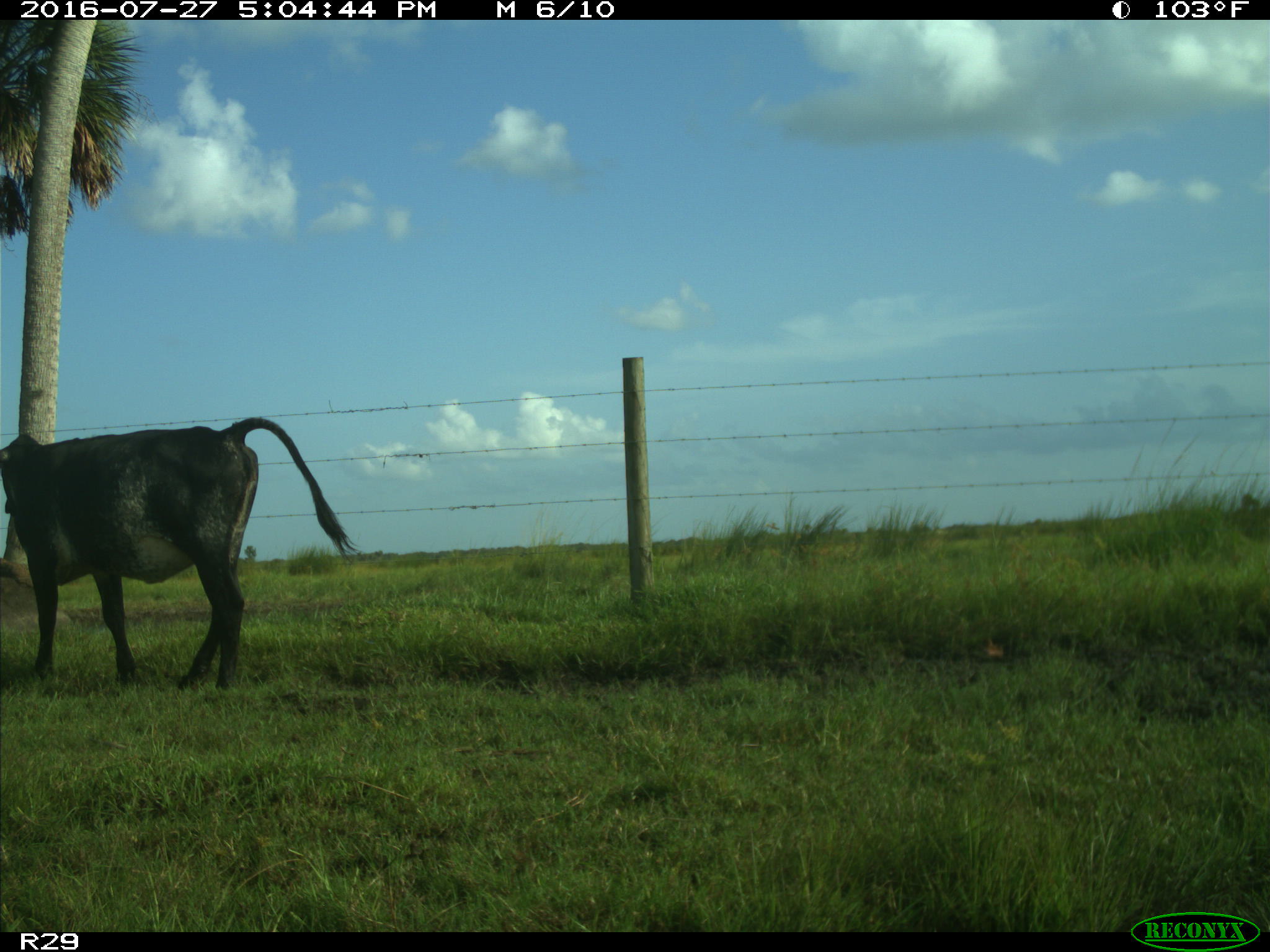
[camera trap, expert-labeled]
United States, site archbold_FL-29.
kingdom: Animalia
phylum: Chordata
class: Mammalia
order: Artiodactyla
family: Bovidae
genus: Bos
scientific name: Bos taurus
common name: domestic cow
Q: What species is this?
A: Bos taurus (domestic cow).